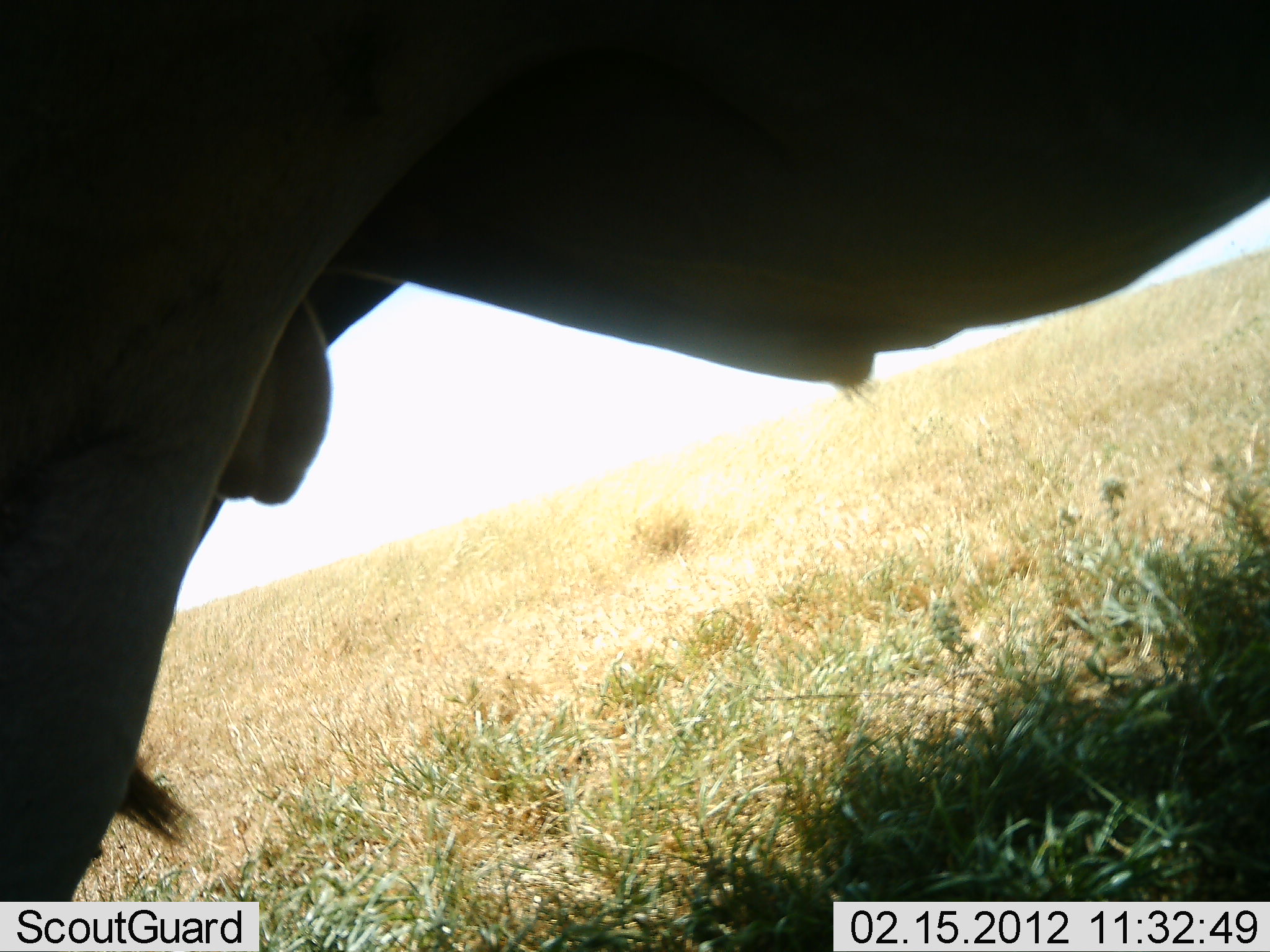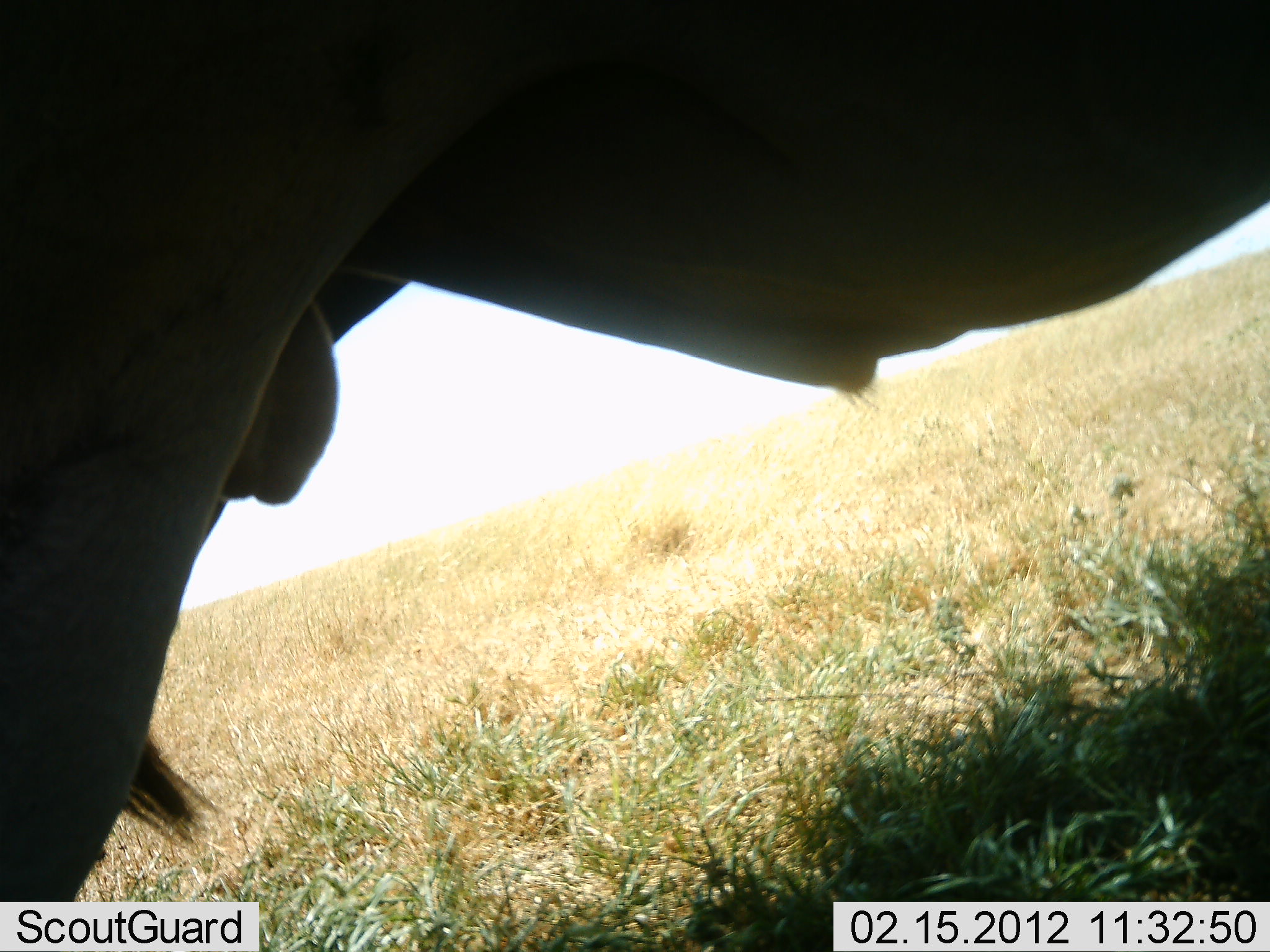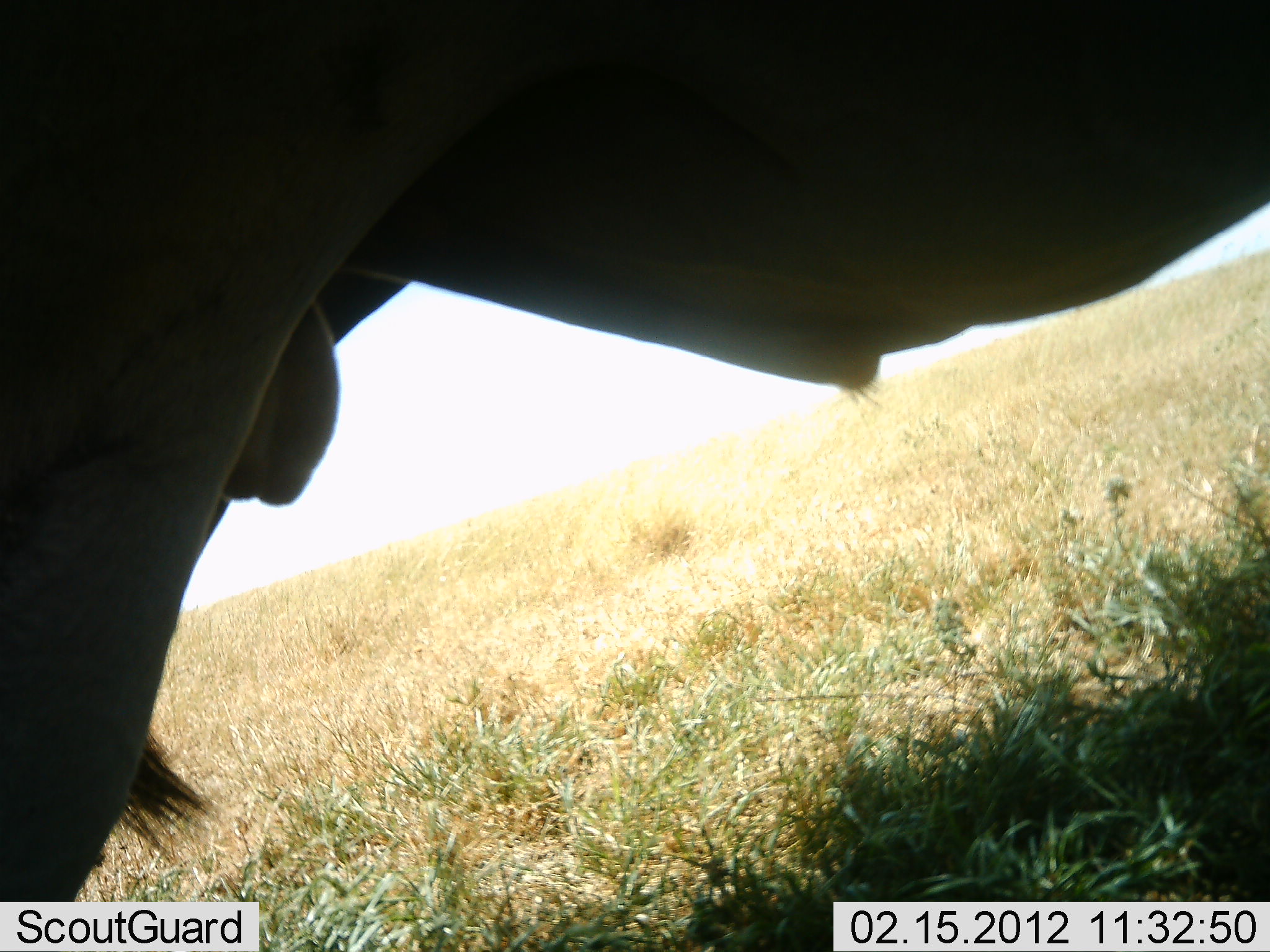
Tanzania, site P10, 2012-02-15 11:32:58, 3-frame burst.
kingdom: Animalia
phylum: Chordata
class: Mammalia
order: Artiodactyla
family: Bovidae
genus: Connochaetes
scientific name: Connochaetes taurinus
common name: blue wildebeest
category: wildebeest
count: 1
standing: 100%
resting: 0%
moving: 0%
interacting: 0%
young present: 0%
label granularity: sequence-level